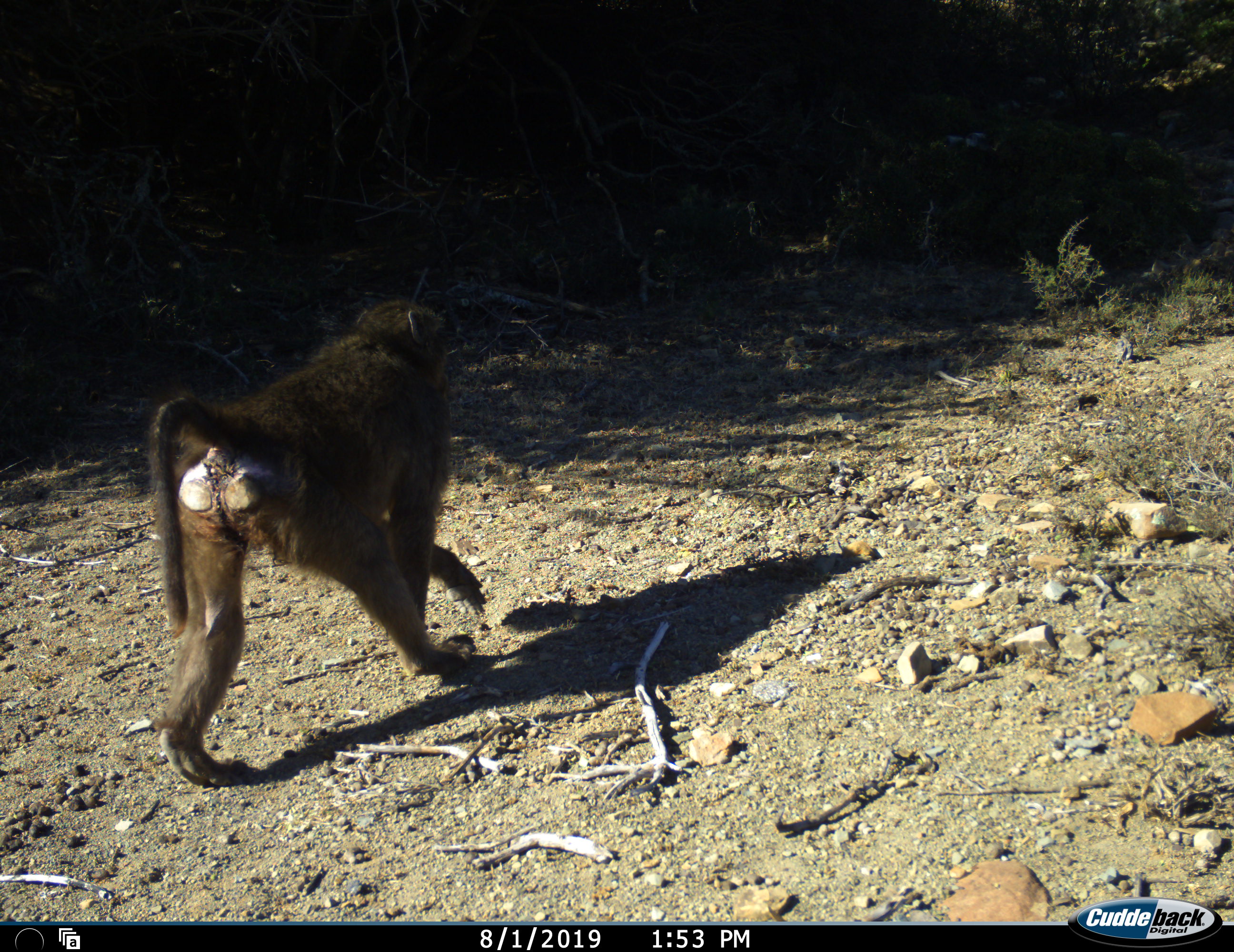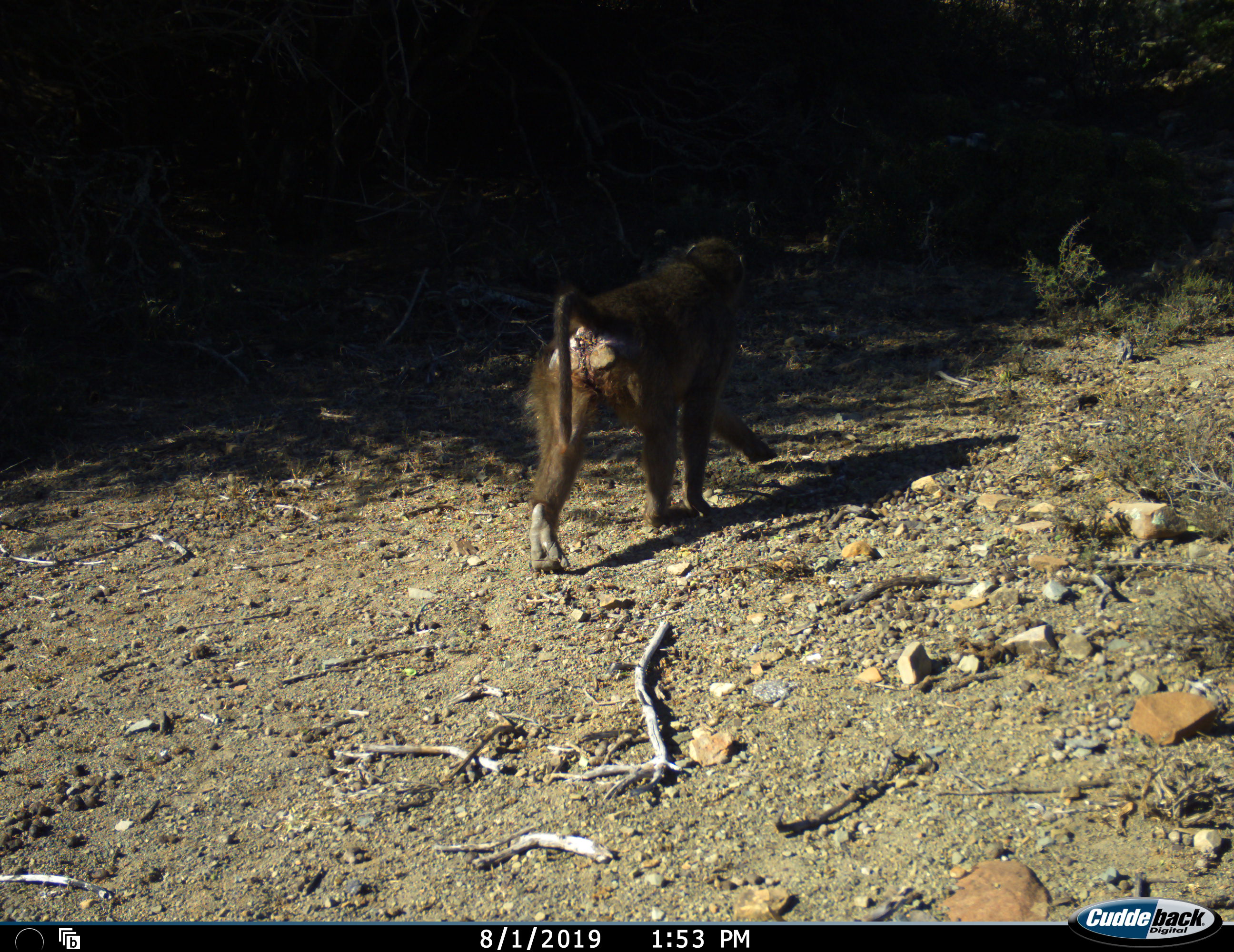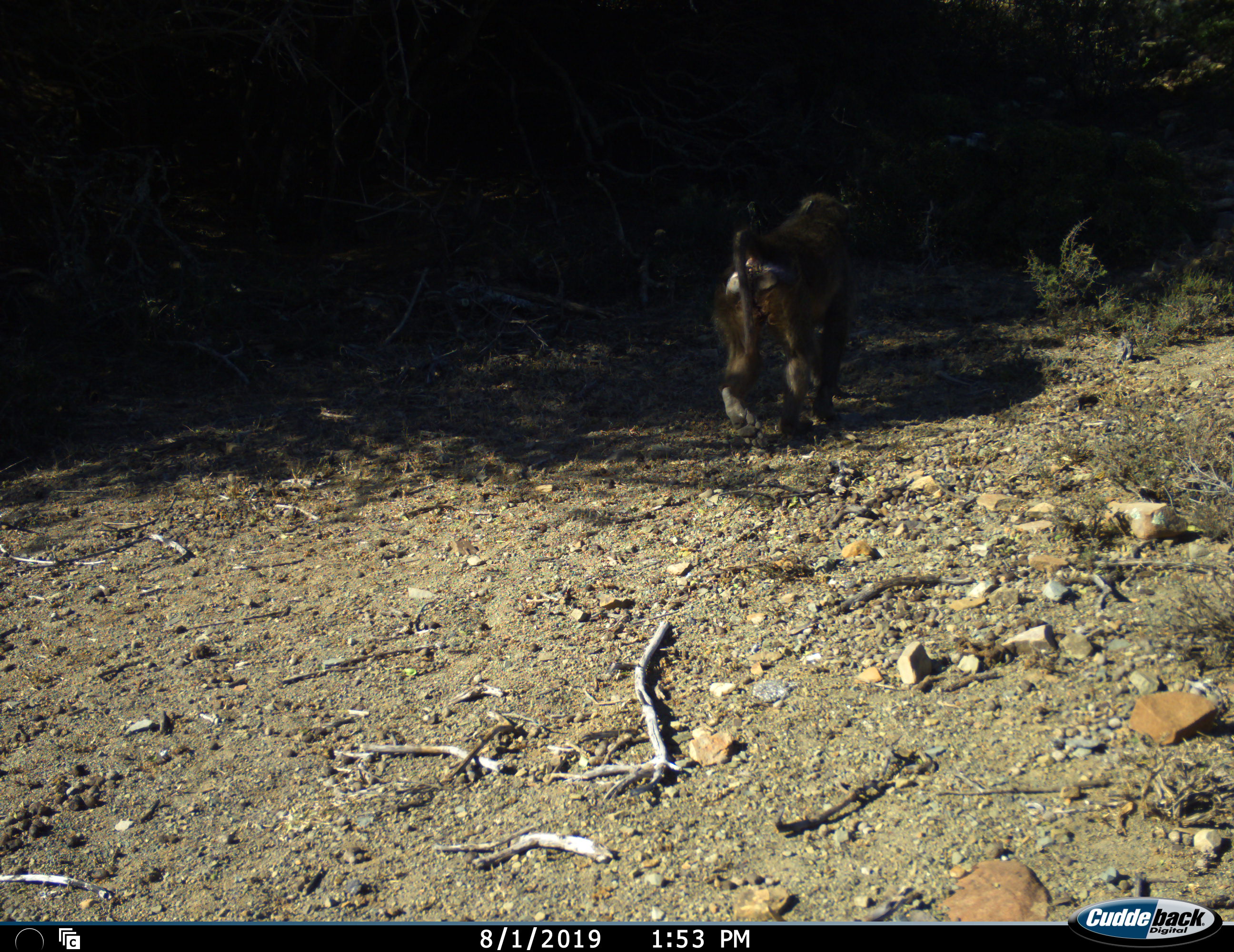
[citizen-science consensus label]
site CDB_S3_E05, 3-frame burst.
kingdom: Animalia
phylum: Chordata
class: Mammalia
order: Primates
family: Cercopithecidae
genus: Papio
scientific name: Papio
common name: baboon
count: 1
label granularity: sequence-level